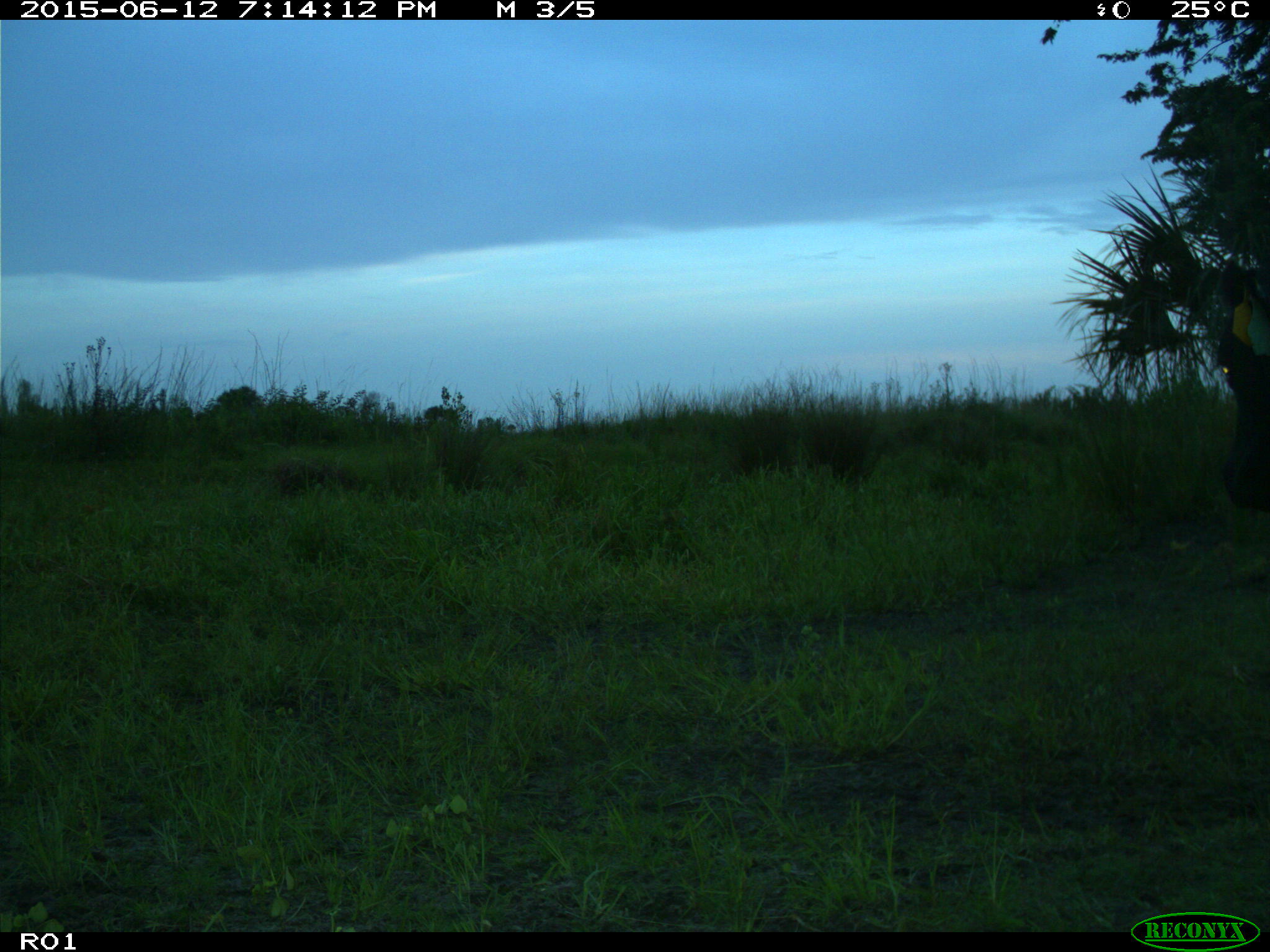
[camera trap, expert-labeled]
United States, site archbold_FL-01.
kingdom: Animalia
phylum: Chordata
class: Mammalia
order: Artiodactyla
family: Bovidae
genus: Bos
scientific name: Bos taurus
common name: domestic cow